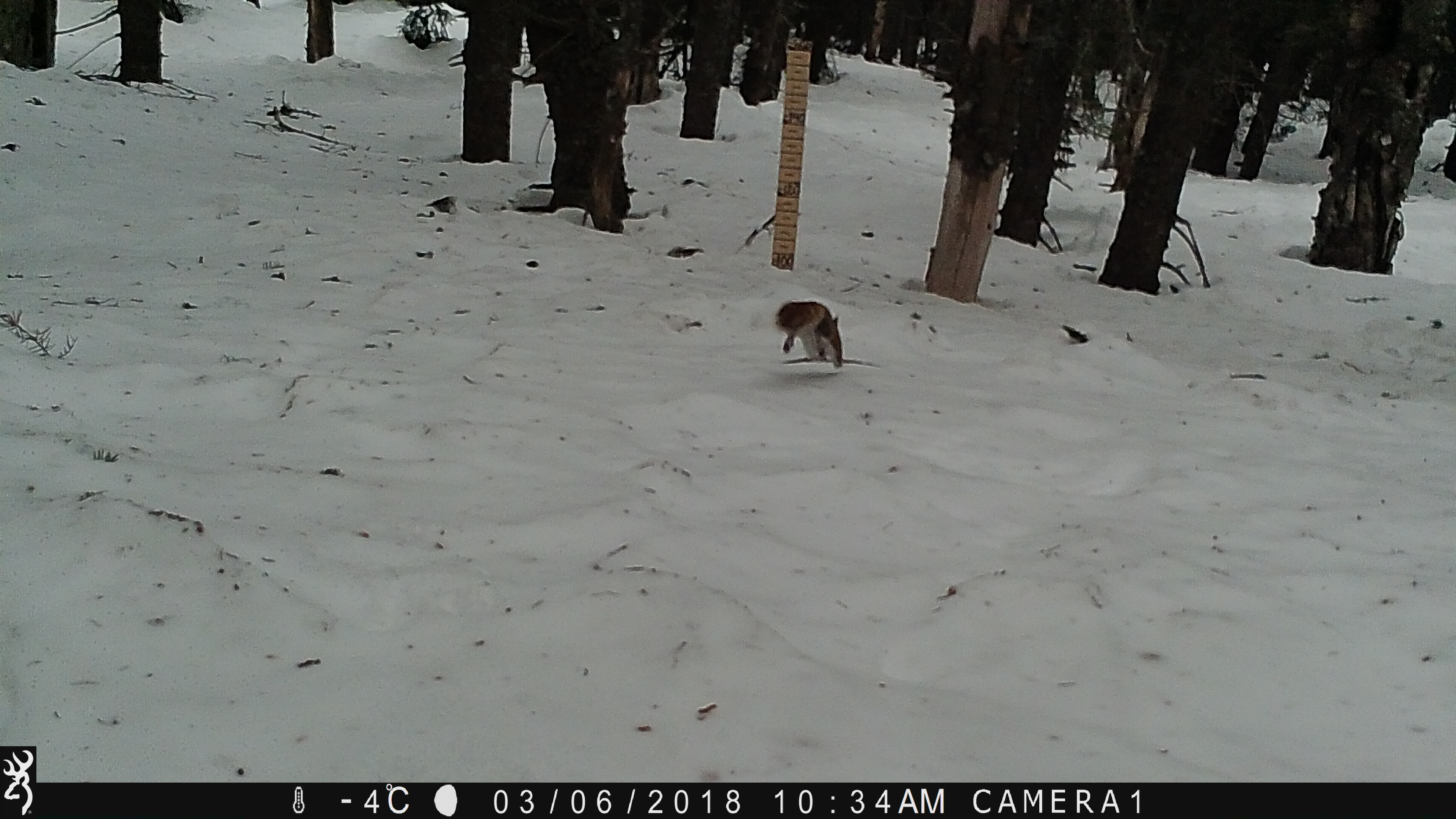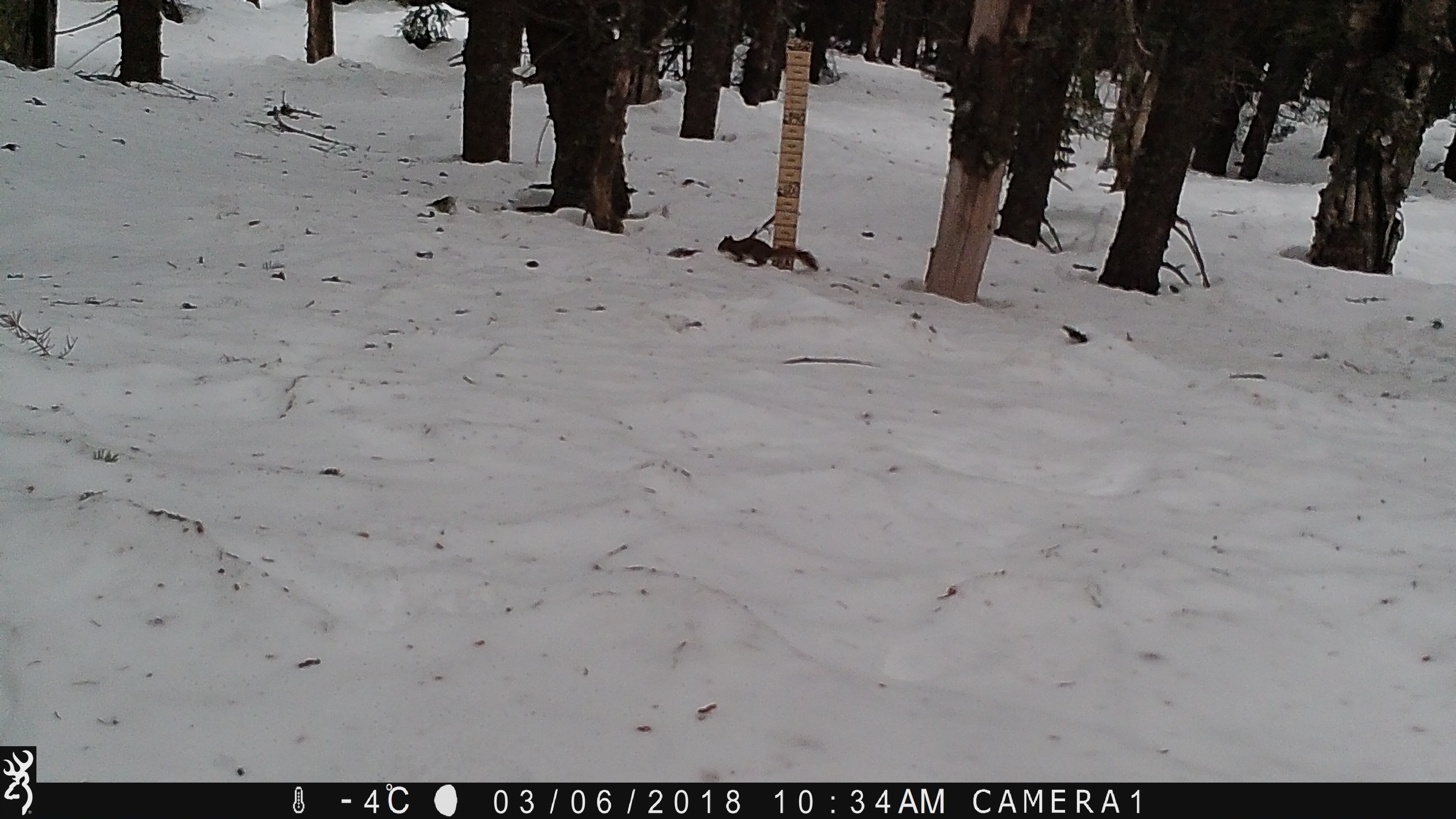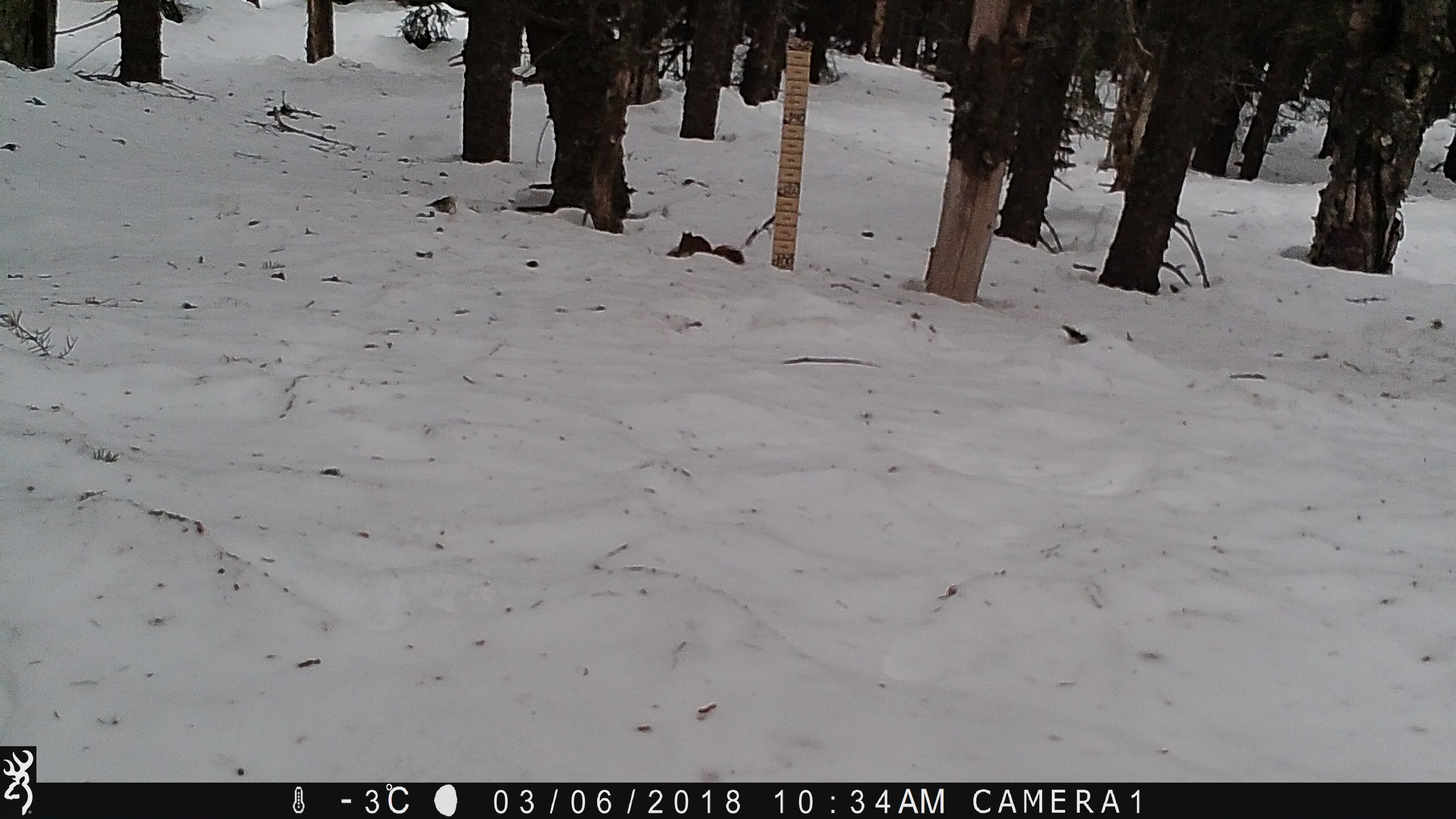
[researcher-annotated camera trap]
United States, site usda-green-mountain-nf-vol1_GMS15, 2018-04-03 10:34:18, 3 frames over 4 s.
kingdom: Animalia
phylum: Chordata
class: Mammalia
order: Rodentia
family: Sciuridae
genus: Tamiasciurus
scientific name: Tamiasciurus hudsonicus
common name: red squirrel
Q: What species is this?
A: Red squirrel (Tamiasciurus hudsonicus).